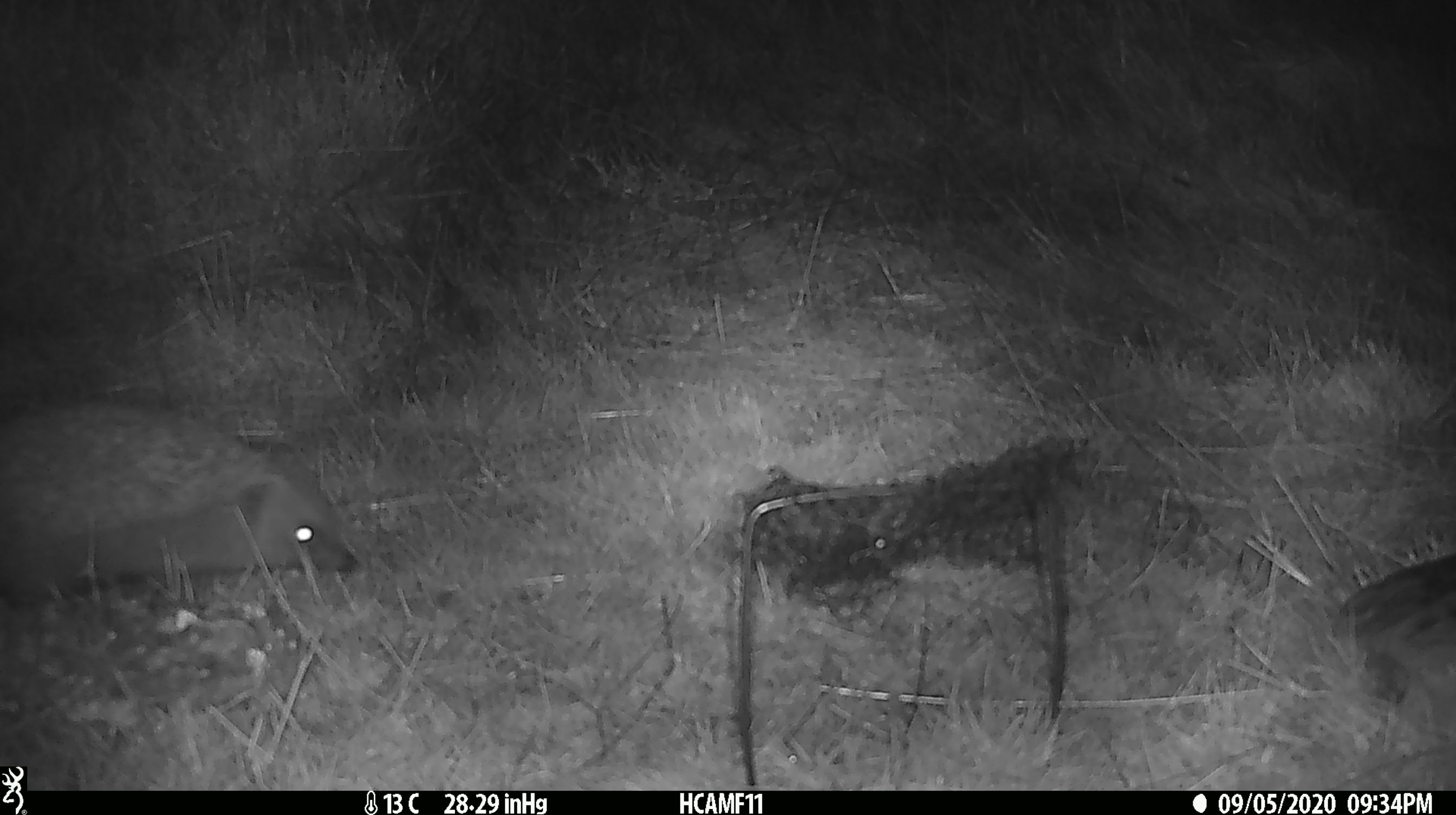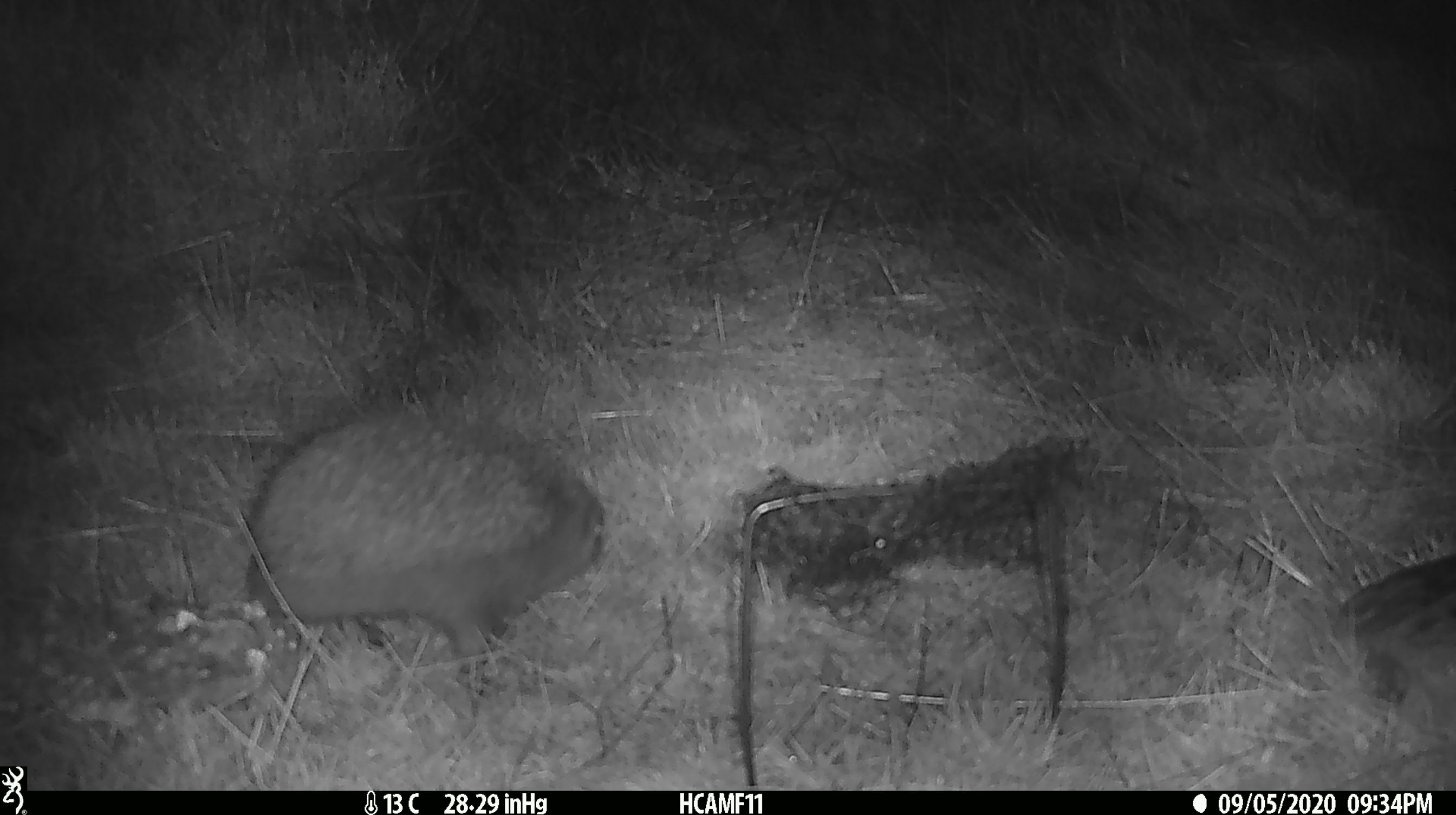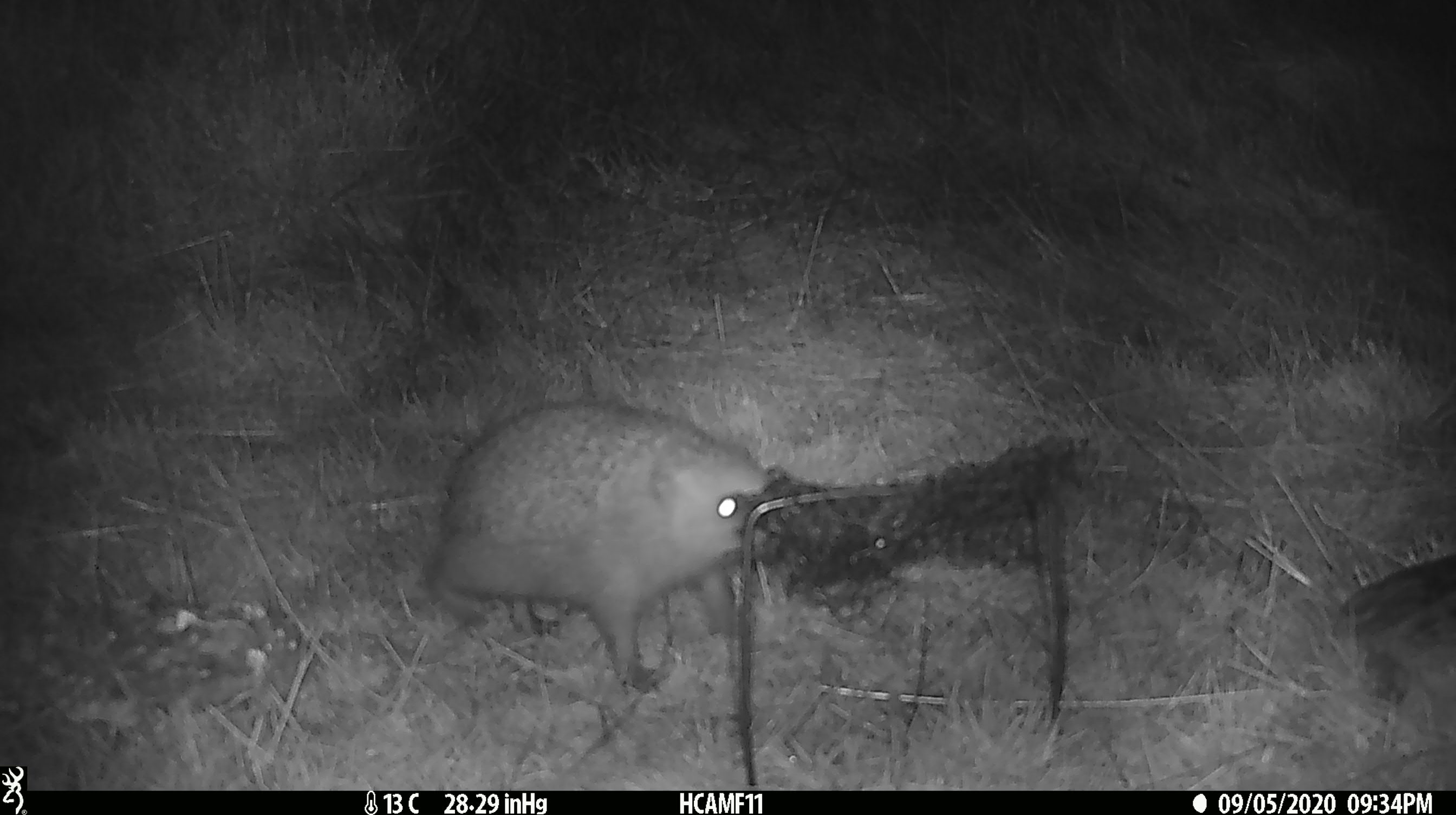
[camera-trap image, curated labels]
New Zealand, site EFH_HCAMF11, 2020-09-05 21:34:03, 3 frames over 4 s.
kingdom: Animalia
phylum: Chordata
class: Mammalia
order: Eulipotyphla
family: Erinaceidae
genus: Erinaceus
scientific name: Erinaceus europaeus europaeus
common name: european hedgehog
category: hedgehog